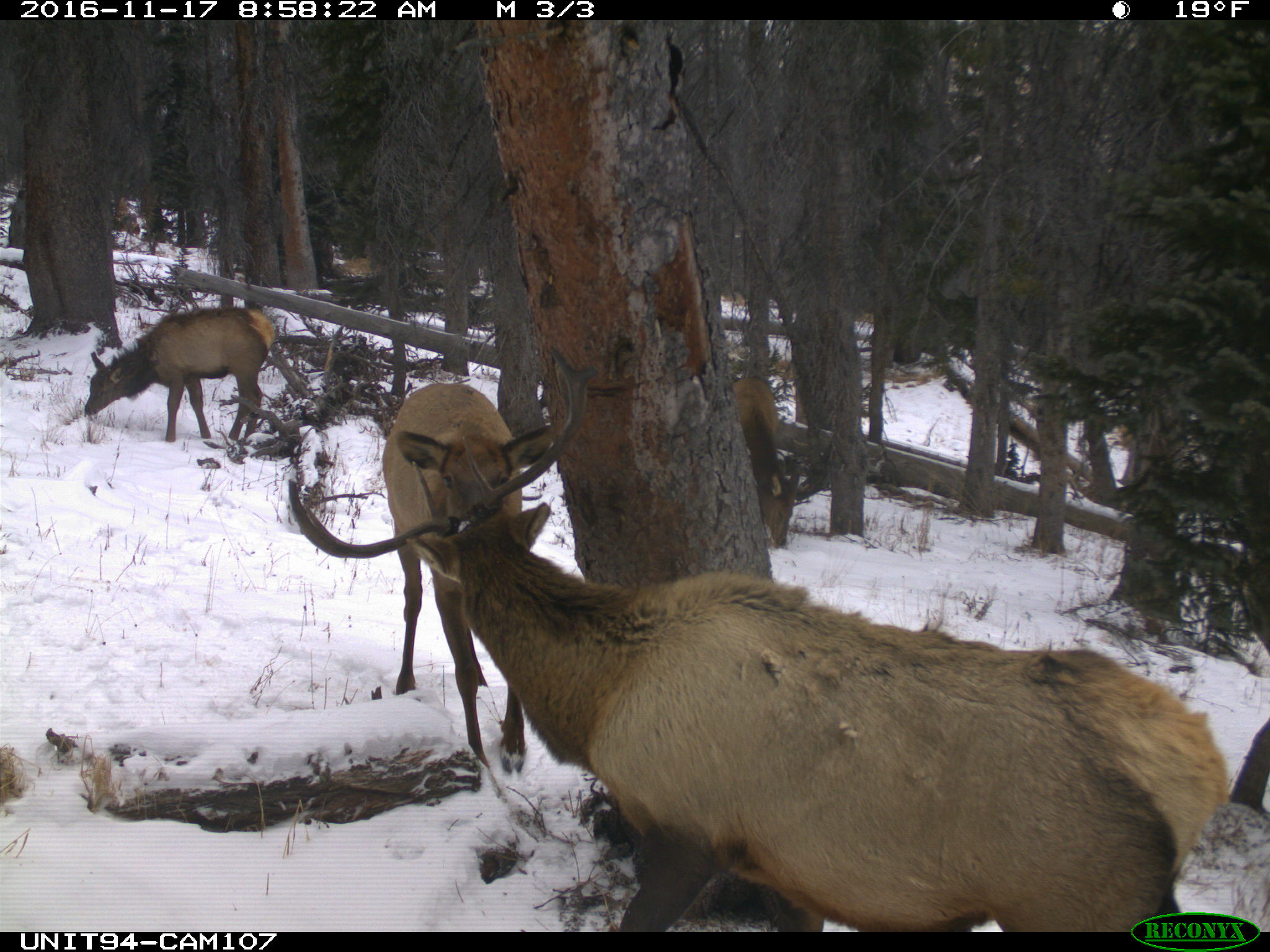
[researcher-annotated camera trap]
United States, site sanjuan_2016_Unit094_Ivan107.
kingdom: Animalia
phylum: Chordata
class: Mammalia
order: Artiodactyla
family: Cervidae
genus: Cervus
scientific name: Cervus elaphus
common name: red deer